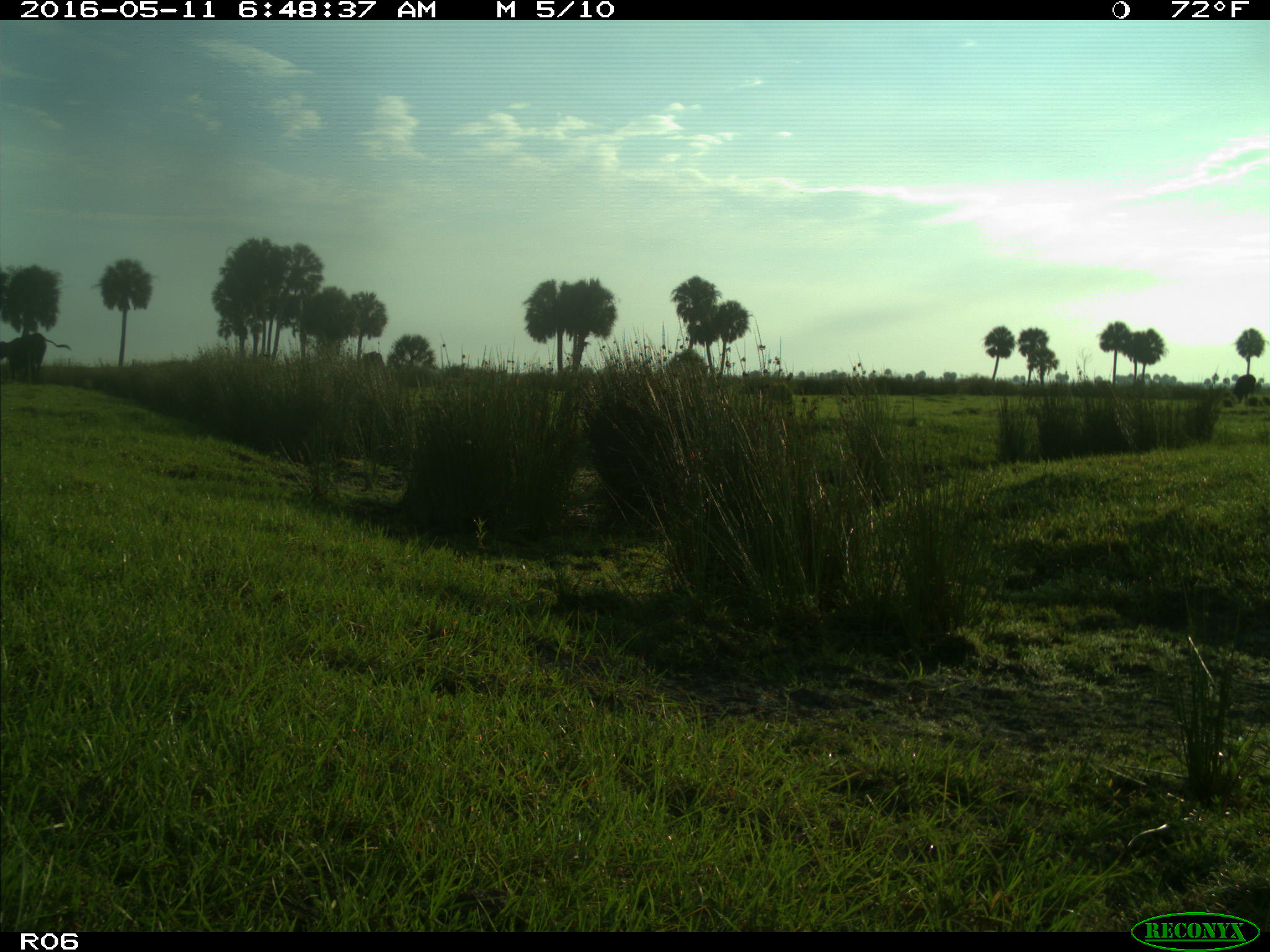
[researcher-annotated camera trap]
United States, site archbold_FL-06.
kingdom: Animalia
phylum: Chordata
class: Mammalia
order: Artiodactyla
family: Bovidae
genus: Bos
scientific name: Bos taurus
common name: domestic cow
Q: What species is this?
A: Bos taurus (domestic cow).